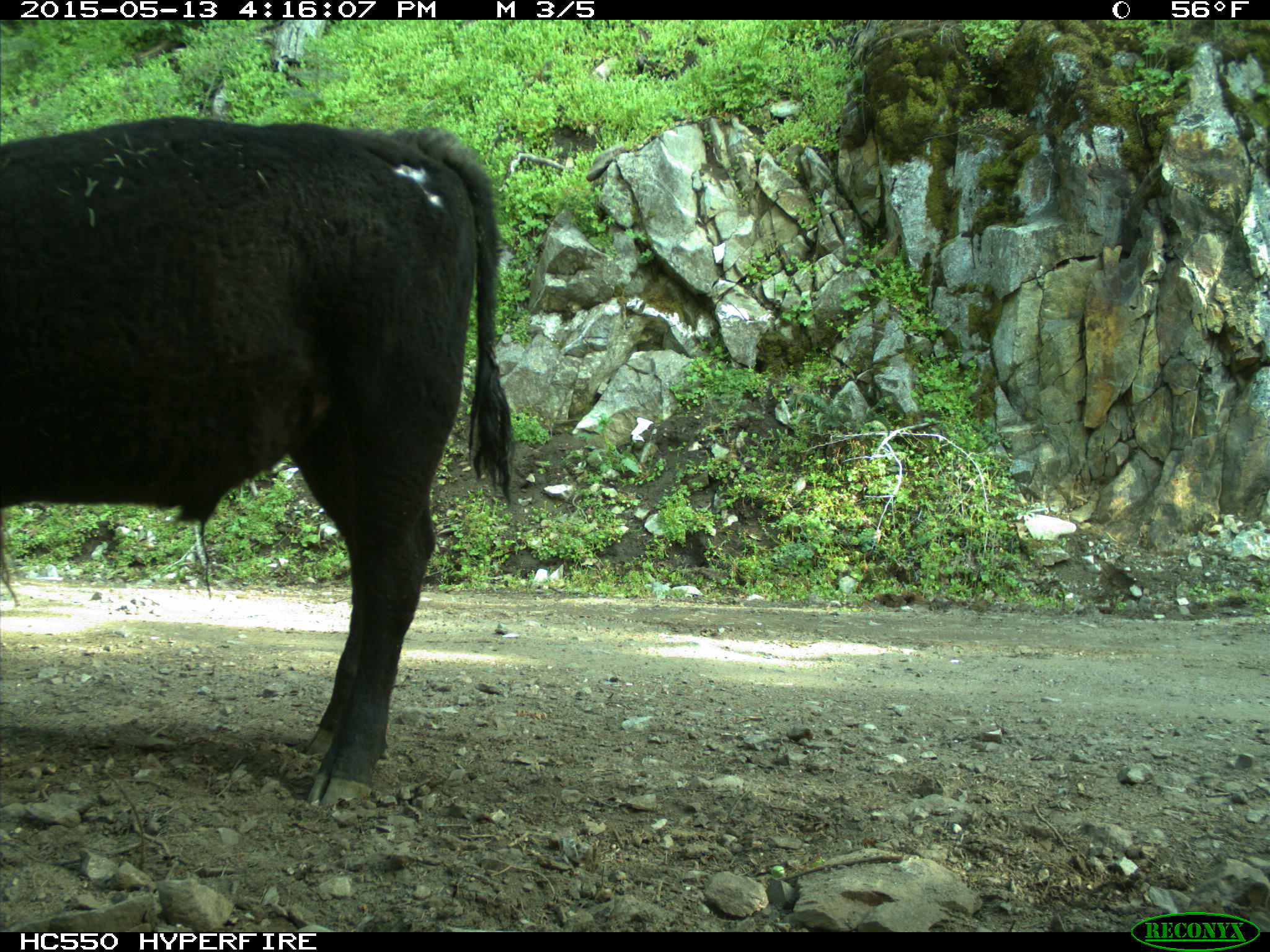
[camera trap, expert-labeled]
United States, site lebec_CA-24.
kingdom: Animalia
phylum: Chordata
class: Mammalia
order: Artiodactyla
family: Bovidae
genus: Bos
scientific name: Bos taurus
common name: domestic cow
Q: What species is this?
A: Bos taurus (domestic cow).